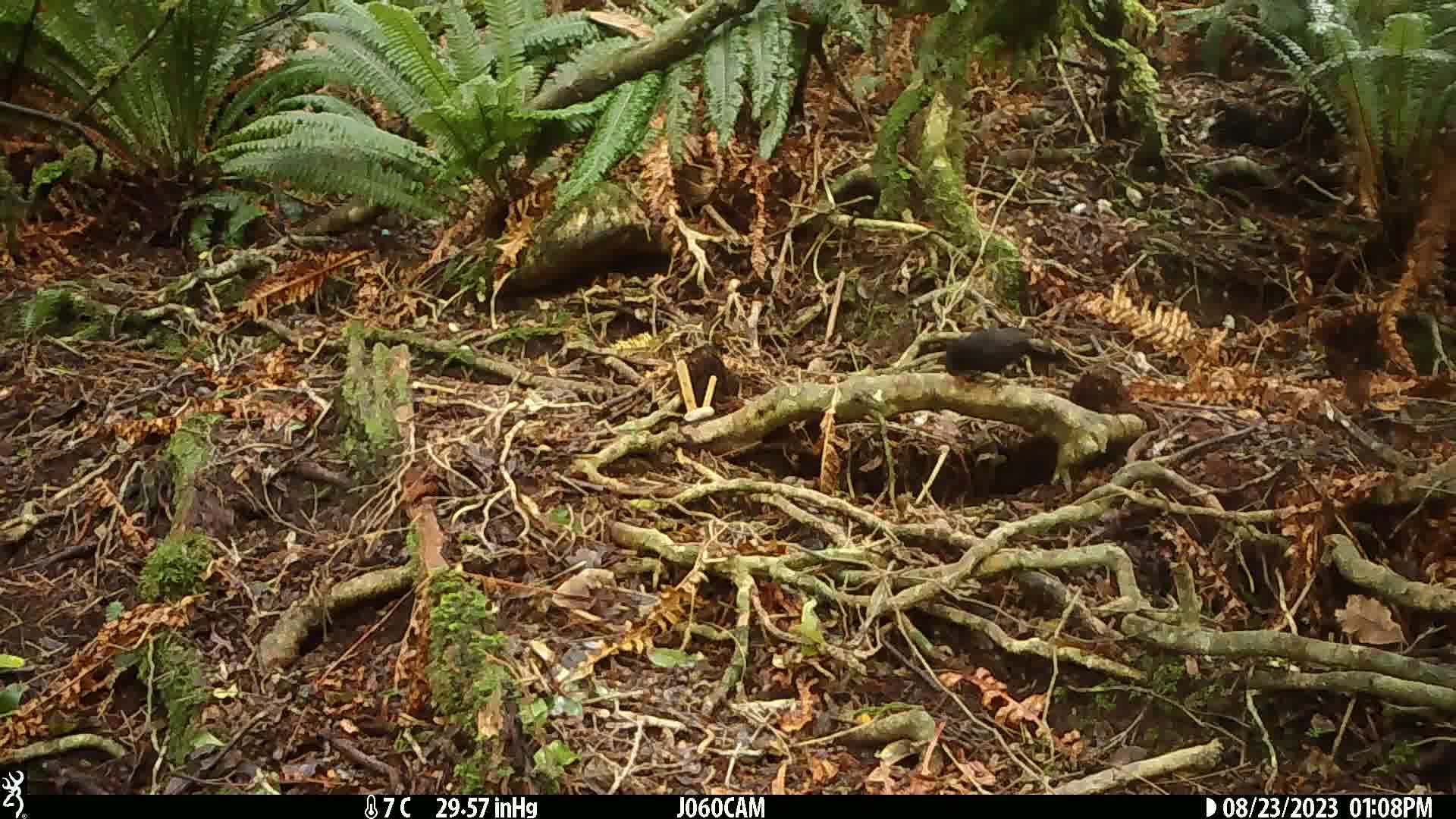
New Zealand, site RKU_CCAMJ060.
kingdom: Animalia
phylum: Chordata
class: Aves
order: Passeriformes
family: Turdidae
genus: Turdus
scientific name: Turdus merula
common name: eurasian blackbird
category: blackbird